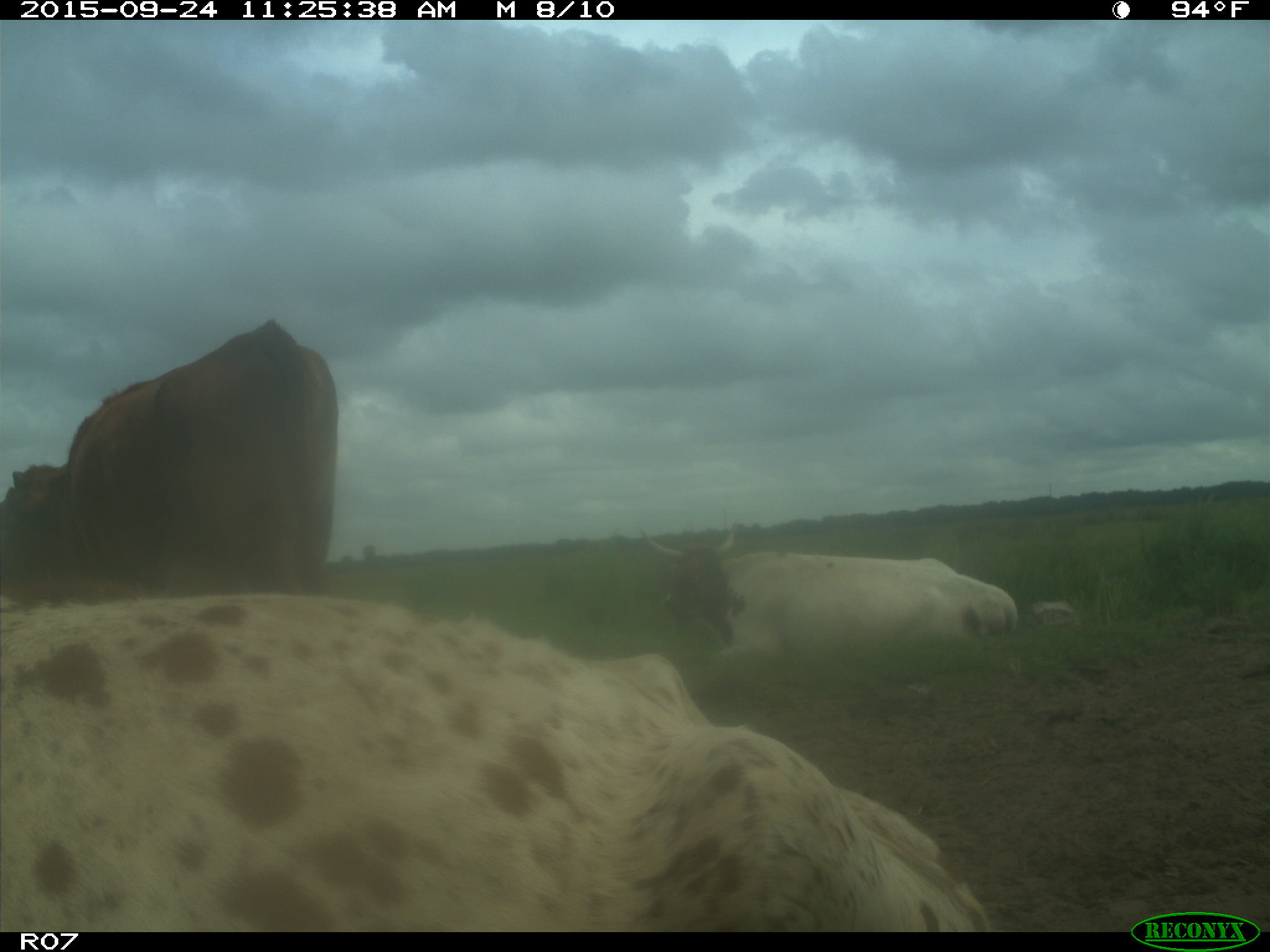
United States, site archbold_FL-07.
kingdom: Animalia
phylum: Chordata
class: Mammalia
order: Artiodactyla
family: Bovidae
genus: Bos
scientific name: Bos taurus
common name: domestic cow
Bos taurus (domestic cow).